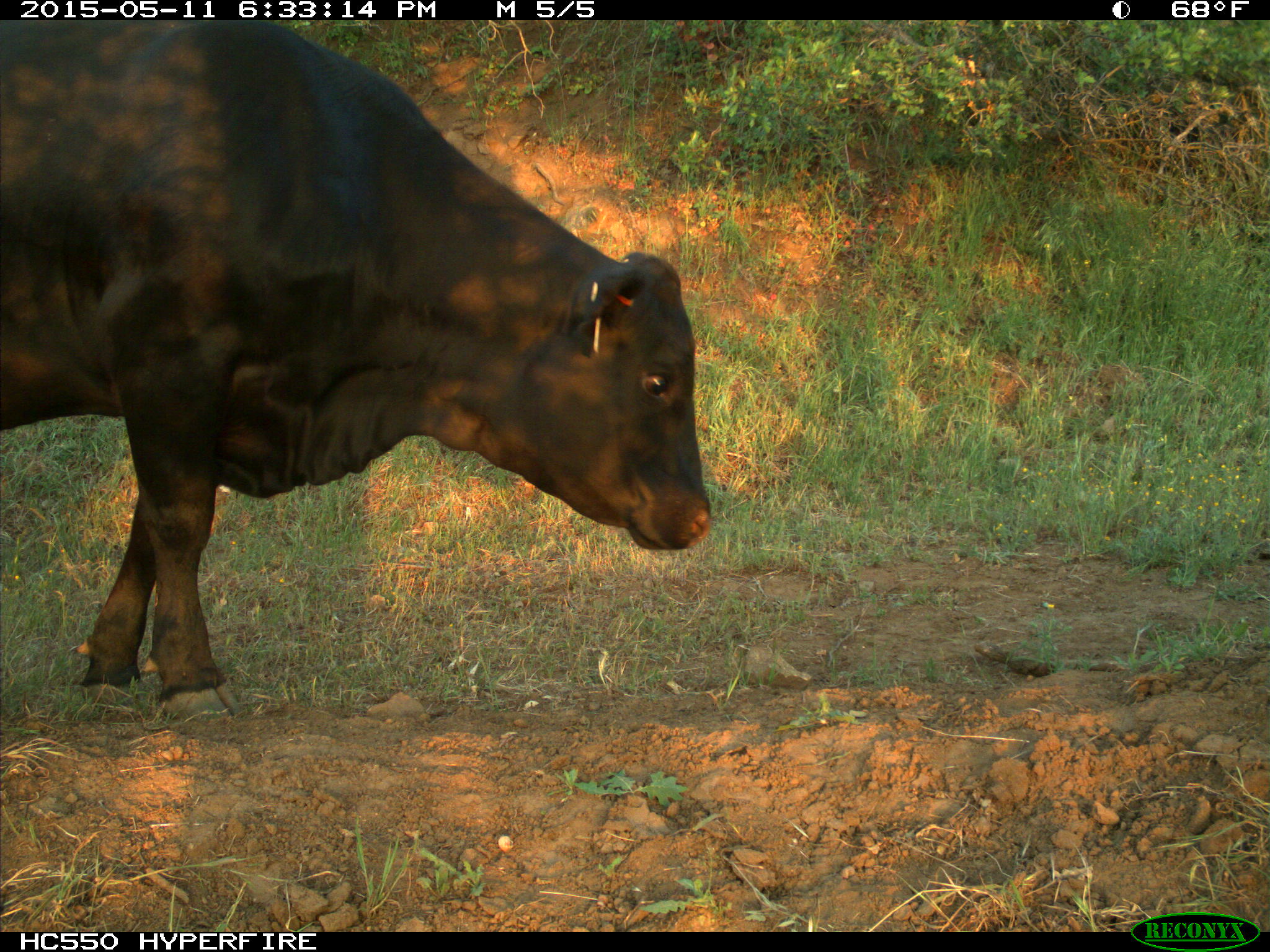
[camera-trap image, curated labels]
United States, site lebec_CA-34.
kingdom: Animalia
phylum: Chordata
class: Mammalia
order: Artiodactyla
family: Bovidae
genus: Bos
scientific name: Bos taurus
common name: domestic cow